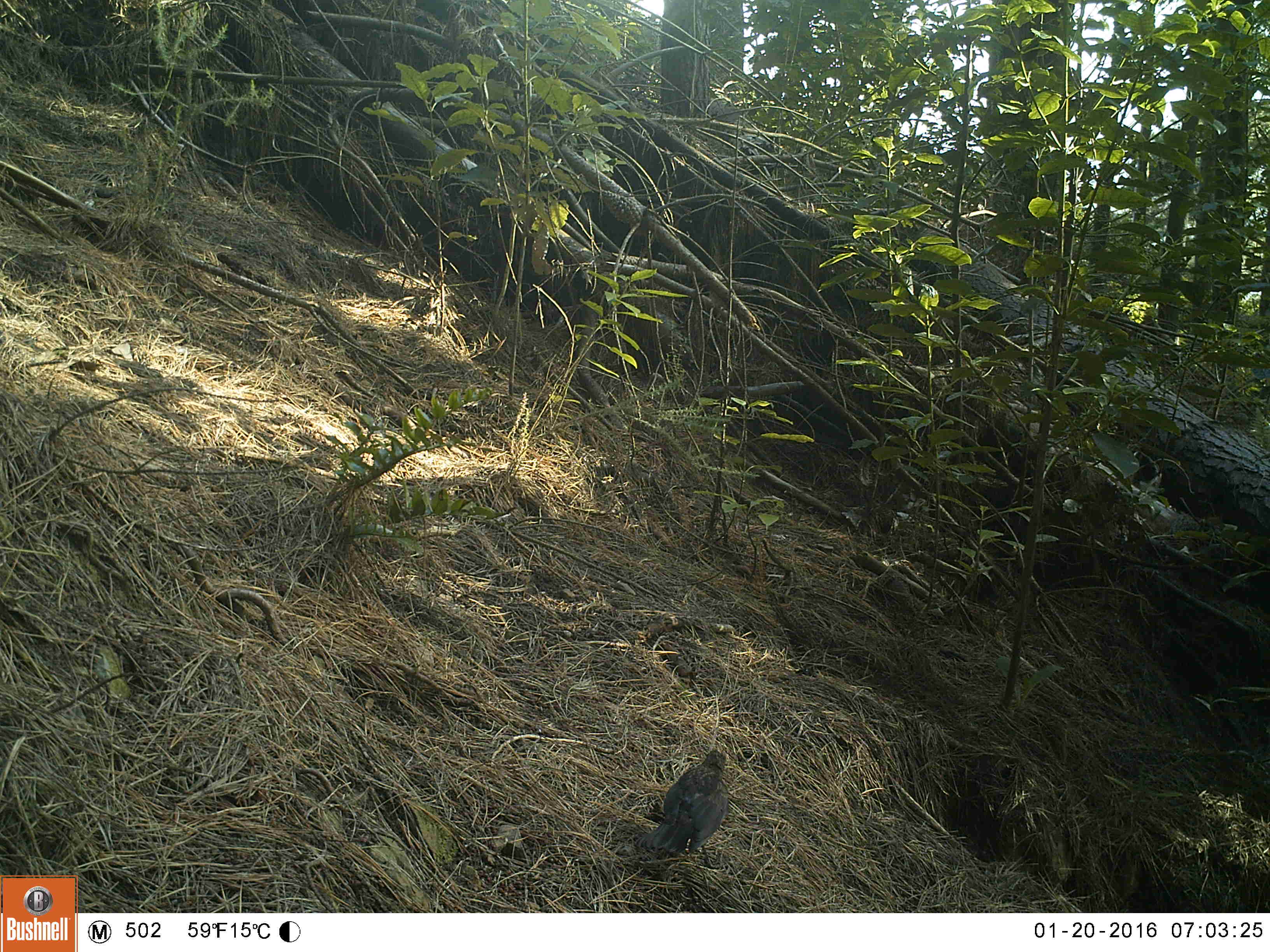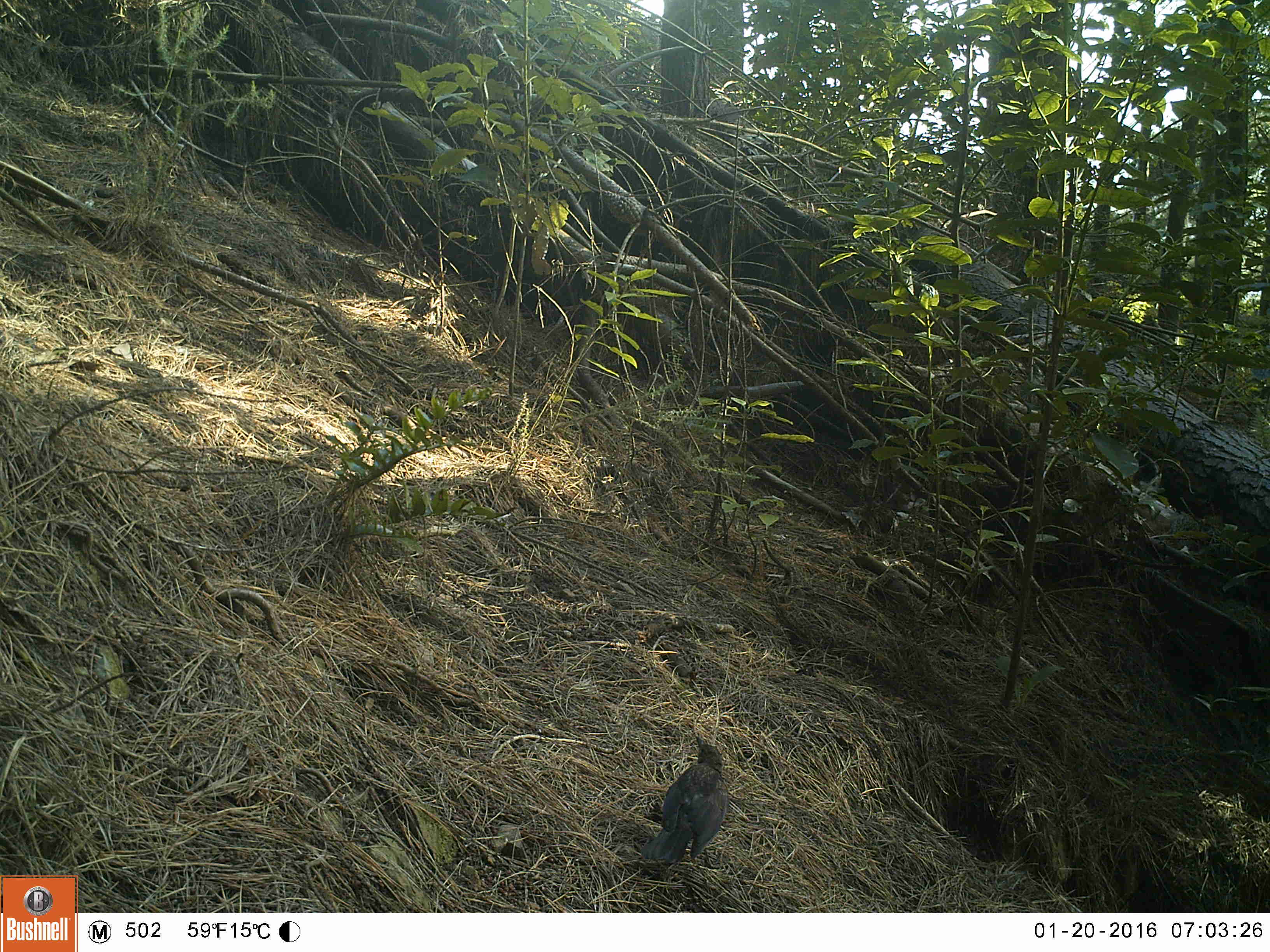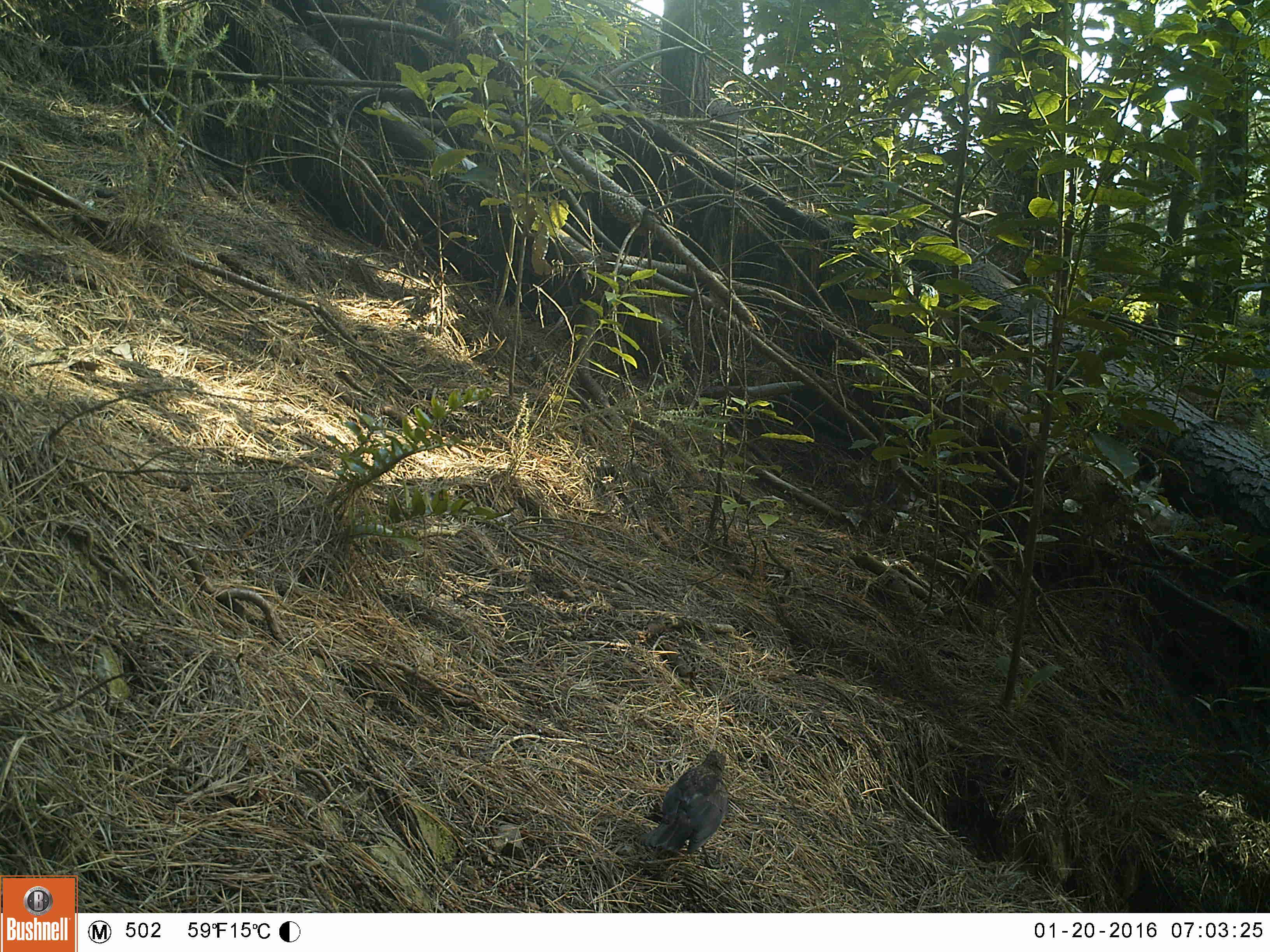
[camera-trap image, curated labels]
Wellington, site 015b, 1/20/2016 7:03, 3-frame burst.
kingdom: Animalia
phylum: Chordata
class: Aves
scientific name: Aves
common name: bird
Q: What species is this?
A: Bird (Aves).